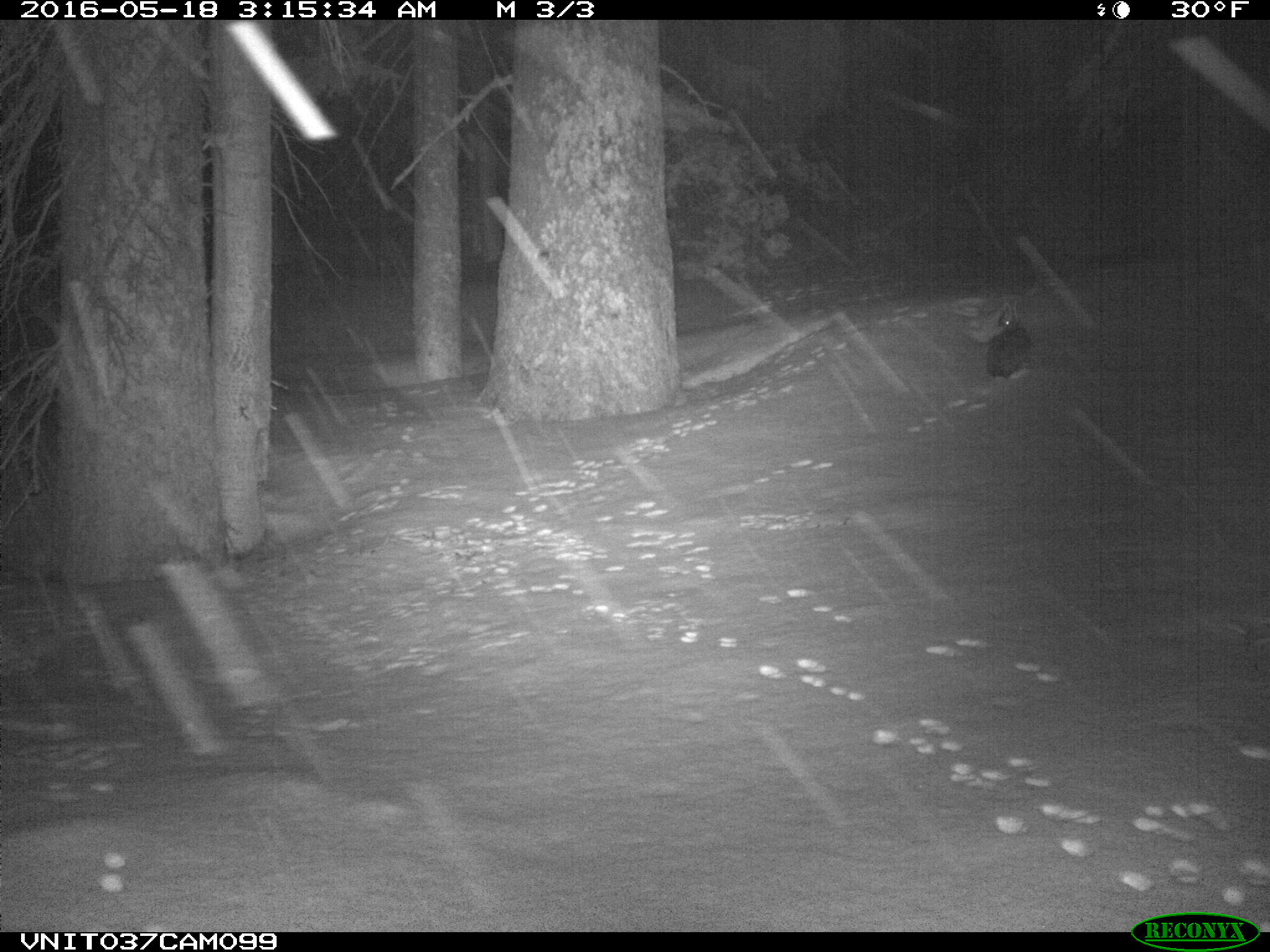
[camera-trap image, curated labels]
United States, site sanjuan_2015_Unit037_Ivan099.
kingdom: Animalia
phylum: Chordata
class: Mammalia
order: Lagomorpha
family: Leporidae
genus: Lepus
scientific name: Lepus americanus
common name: snowshoe hare